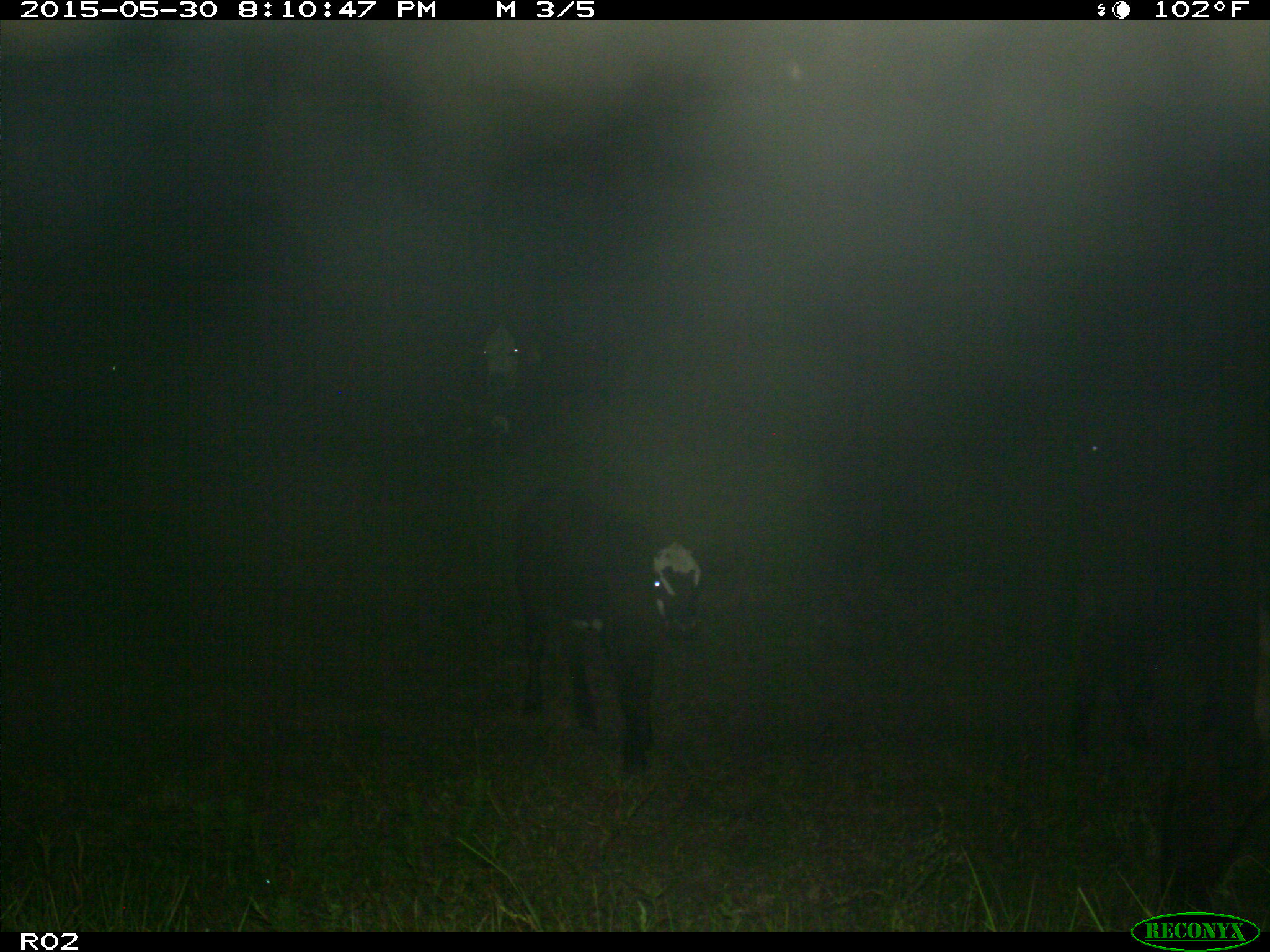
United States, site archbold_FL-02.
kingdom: Animalia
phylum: Chordata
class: Mammalia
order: Artiodactyla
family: Bovidae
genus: Bos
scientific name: Bos taurus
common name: domestic cow